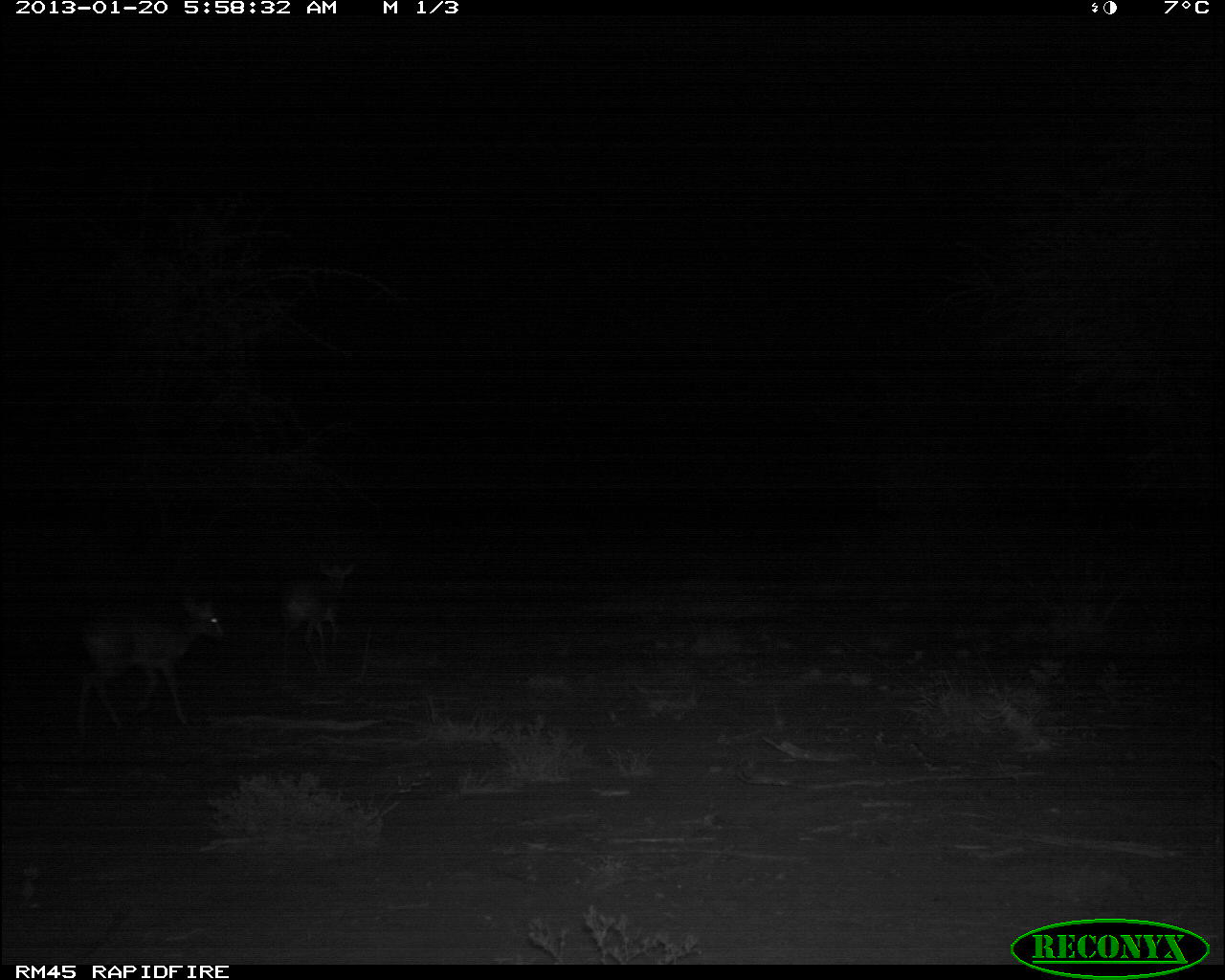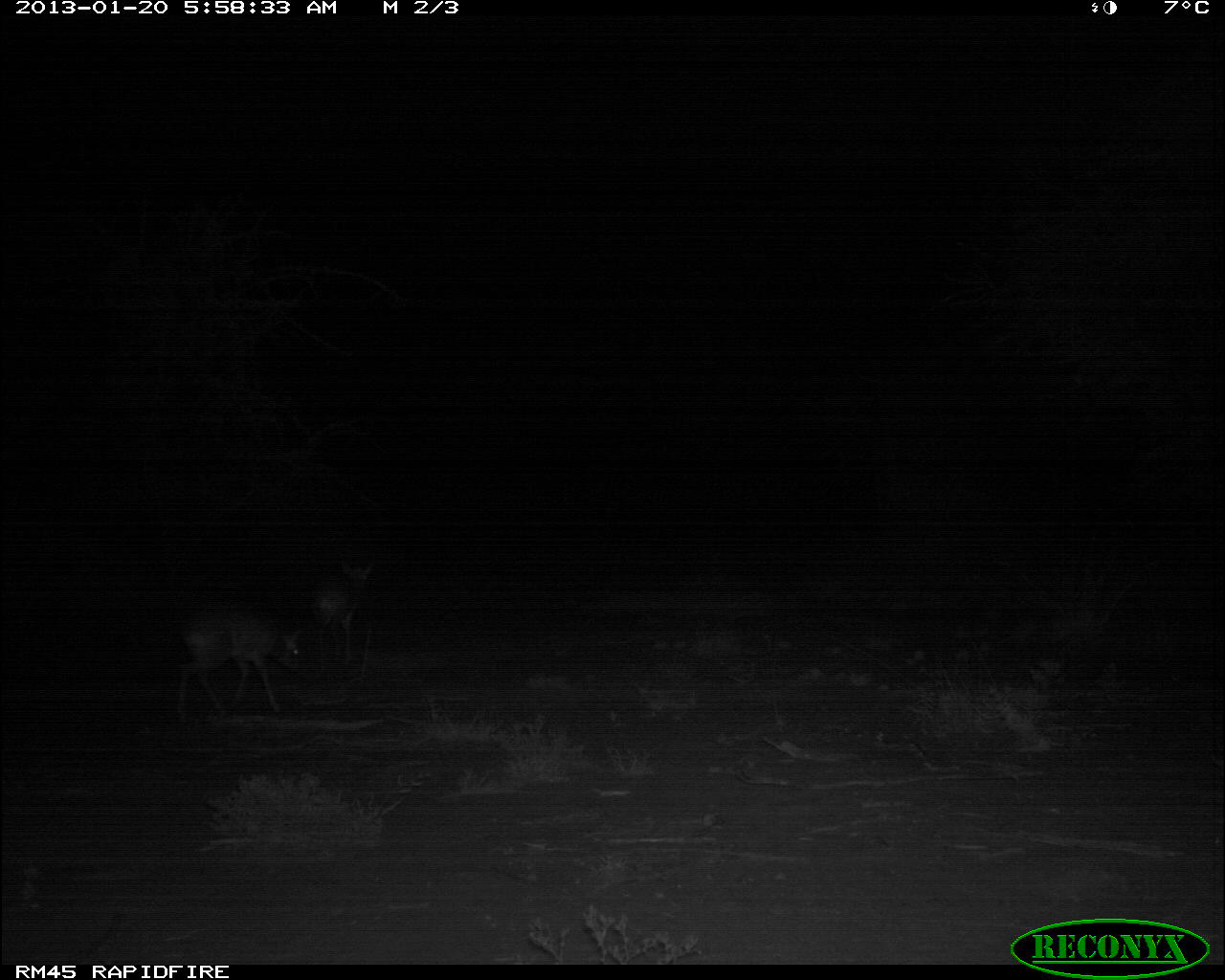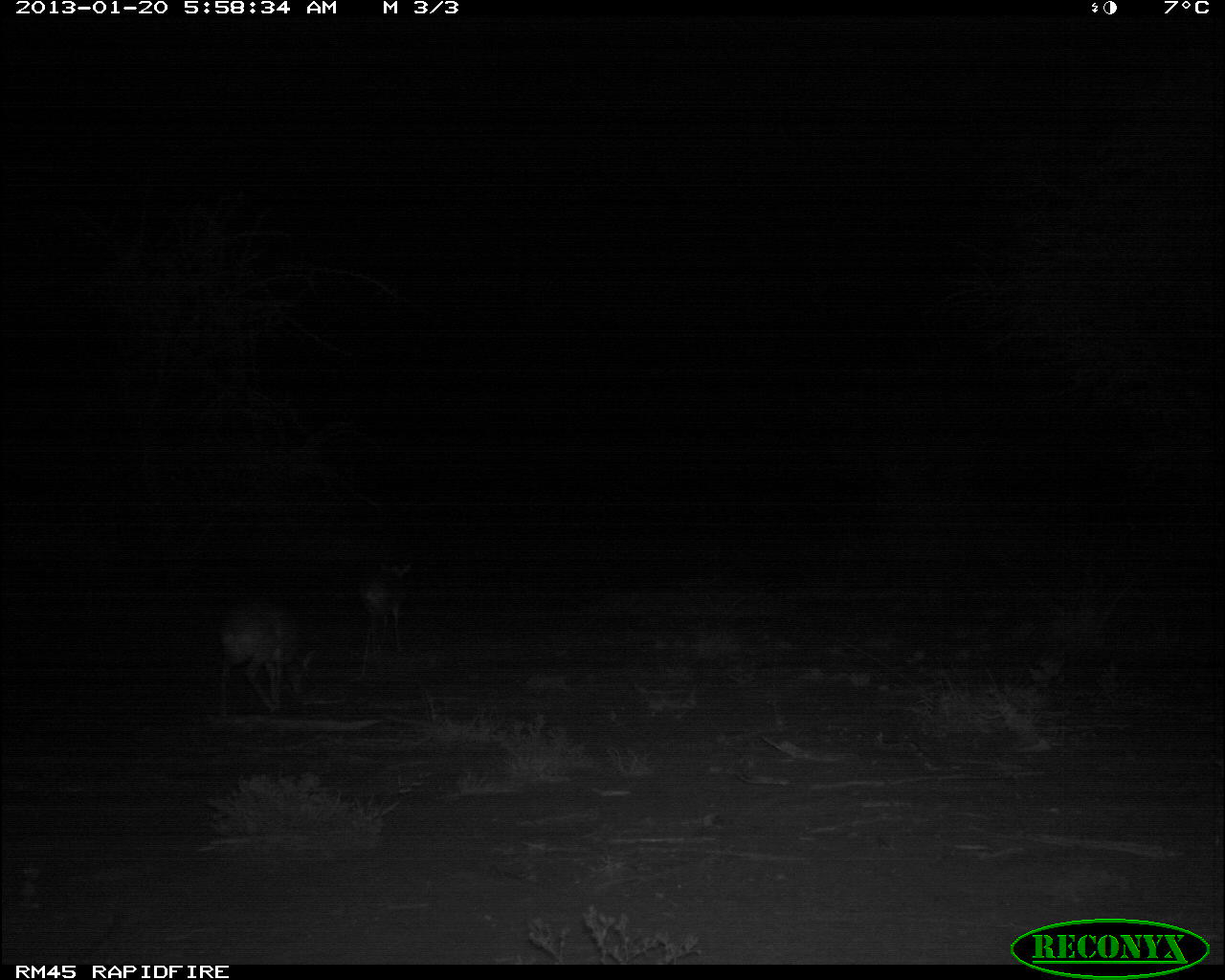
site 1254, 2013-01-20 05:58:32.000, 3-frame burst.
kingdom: Animalia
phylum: Chordata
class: Mammalia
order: Artiodactyla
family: Bovidae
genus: Madoqua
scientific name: Madoqua guentheri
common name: günther's dik-dik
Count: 2.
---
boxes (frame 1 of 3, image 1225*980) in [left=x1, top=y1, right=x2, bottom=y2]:
madoqua guentheri: [left=76, top=593, right=224, bottom=734]; [left=275, top=562, right=356, bottom=666]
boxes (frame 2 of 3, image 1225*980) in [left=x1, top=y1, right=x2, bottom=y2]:
madoqua guentheri: [left=174, top=606, right=307, bottom=720]; [left=305, top=556, right=374, bottom=662]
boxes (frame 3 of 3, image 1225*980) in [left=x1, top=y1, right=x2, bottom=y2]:
madoqua guentheri: [left=217, top=596, right=318, bottom=715]; [left=357, top=558, right=415, bottom=660]